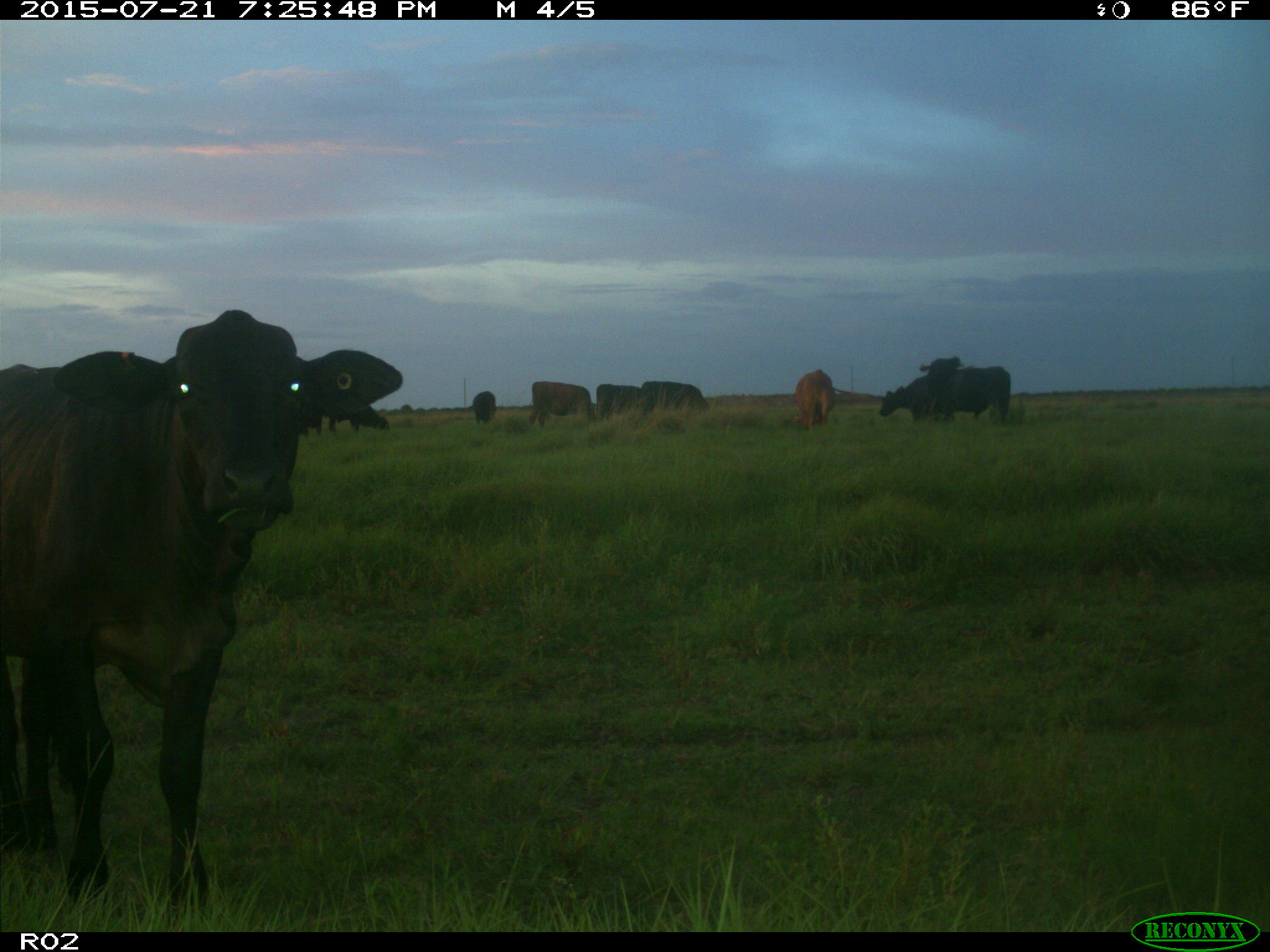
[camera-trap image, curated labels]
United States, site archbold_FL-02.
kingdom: Animalia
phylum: Chordata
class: Mammalia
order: Artiodactyla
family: Bovidae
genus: Bos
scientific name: Bos taurus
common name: domestic cow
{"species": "Bos taurus (domestic cow)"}